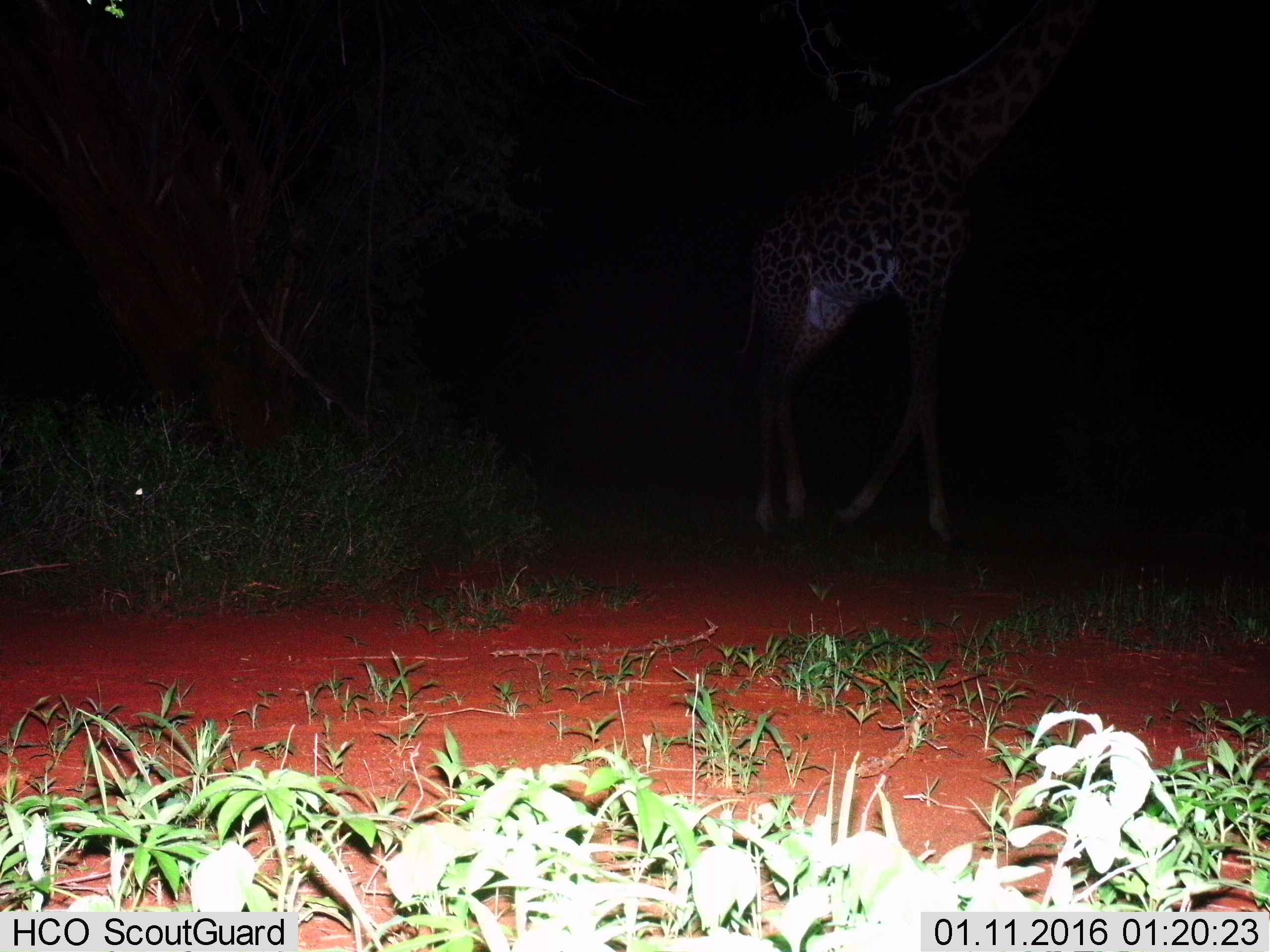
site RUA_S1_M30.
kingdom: Animalia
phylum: Chordata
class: Mammalia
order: Artiodactyla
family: Giraffidae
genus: Giraffa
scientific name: Giraffa camelopardalis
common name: giraffe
Giraffe (Giraffa camelopardalis), count 1. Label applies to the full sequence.